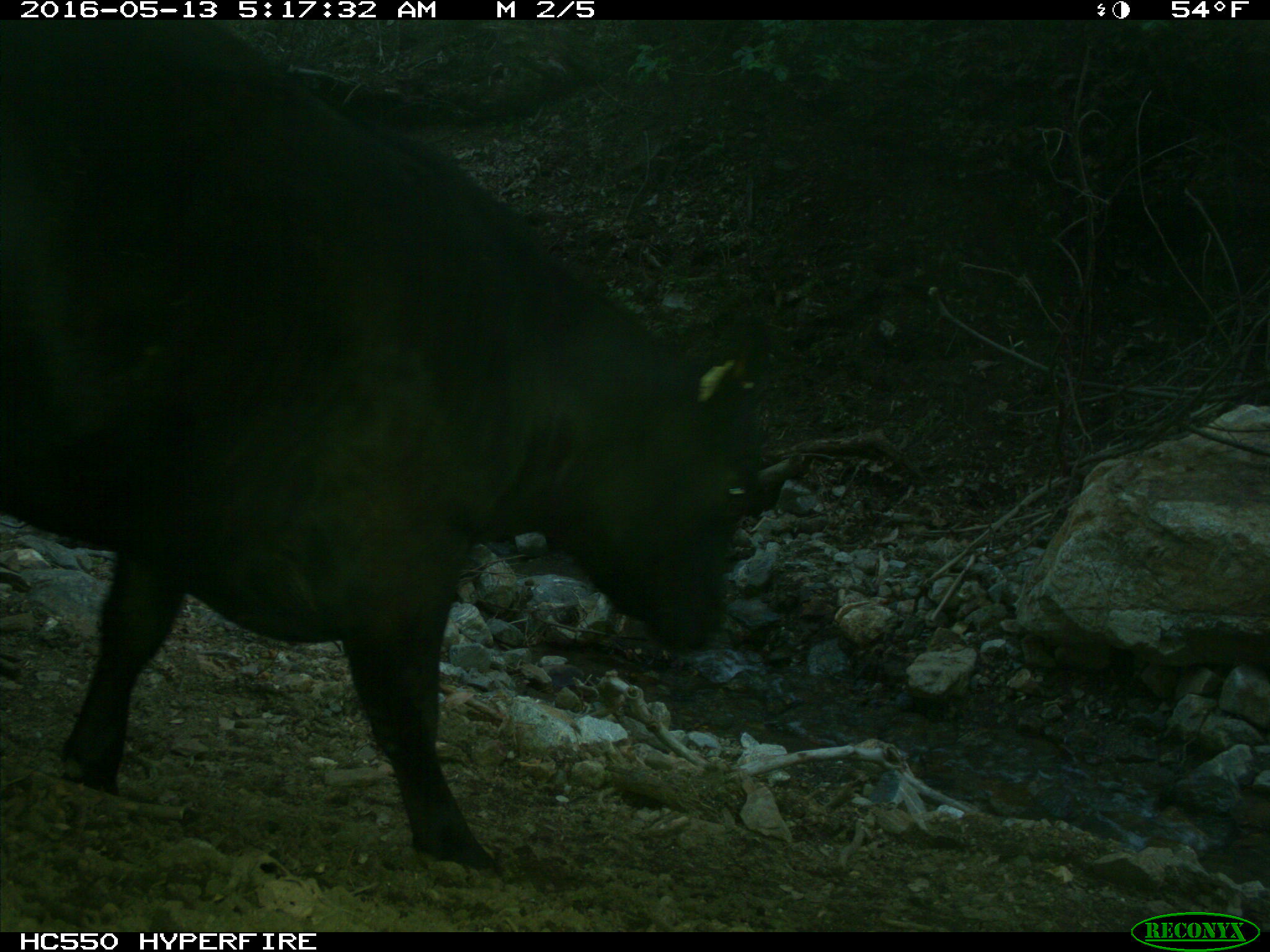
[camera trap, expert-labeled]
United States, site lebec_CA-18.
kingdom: Animalia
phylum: Chordata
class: Mammalia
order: Artiodactyla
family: Bovidae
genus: Bos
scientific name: Bos taurus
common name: domestic cow